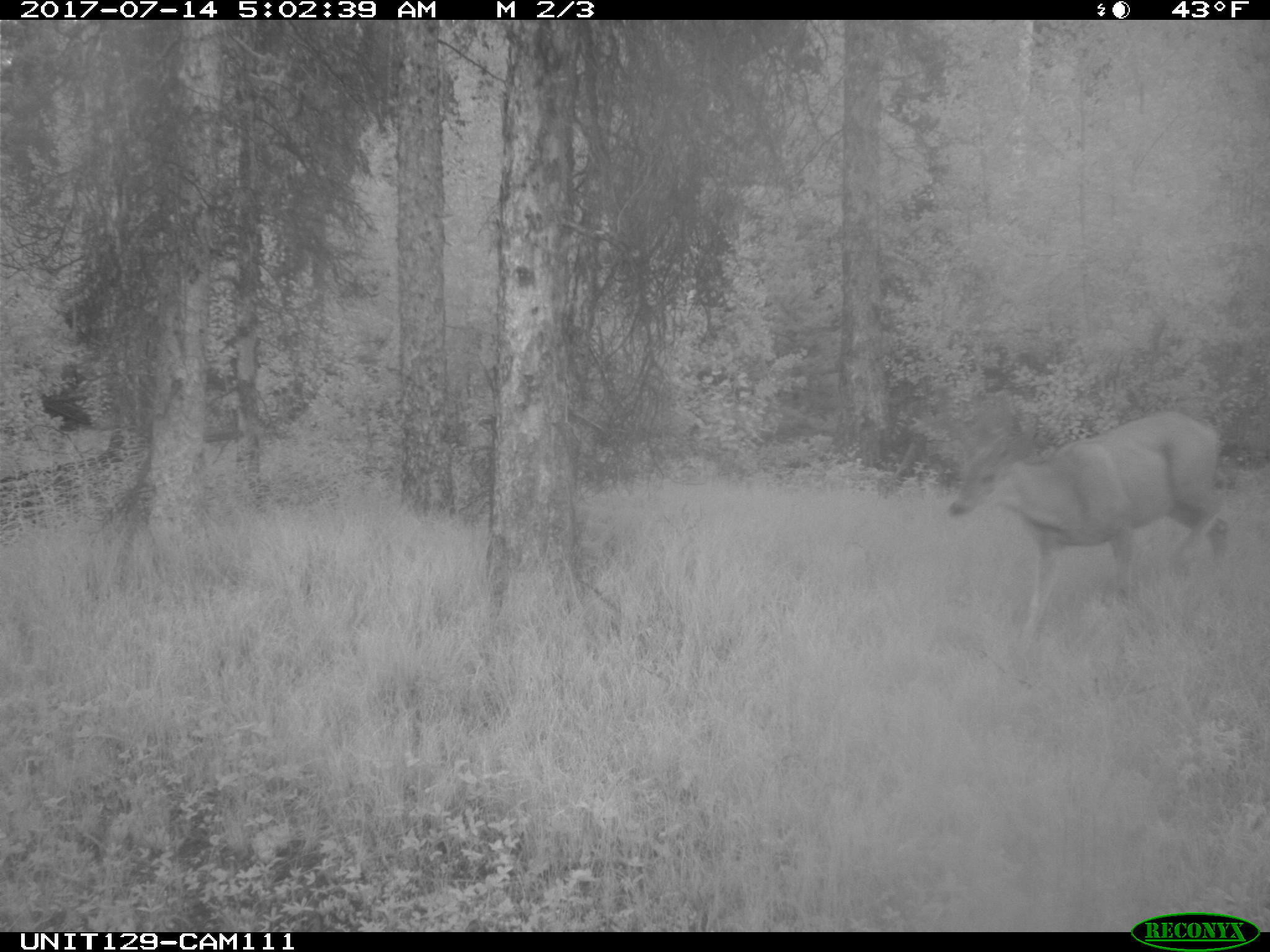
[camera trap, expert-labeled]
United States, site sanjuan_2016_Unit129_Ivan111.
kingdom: Animalia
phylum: Chordata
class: Mammalia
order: Artiodactyla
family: Cervidae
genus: Odocoileus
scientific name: Odocoileus hemionus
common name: mule deer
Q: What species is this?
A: Odocoileus hemionus (mule deer).